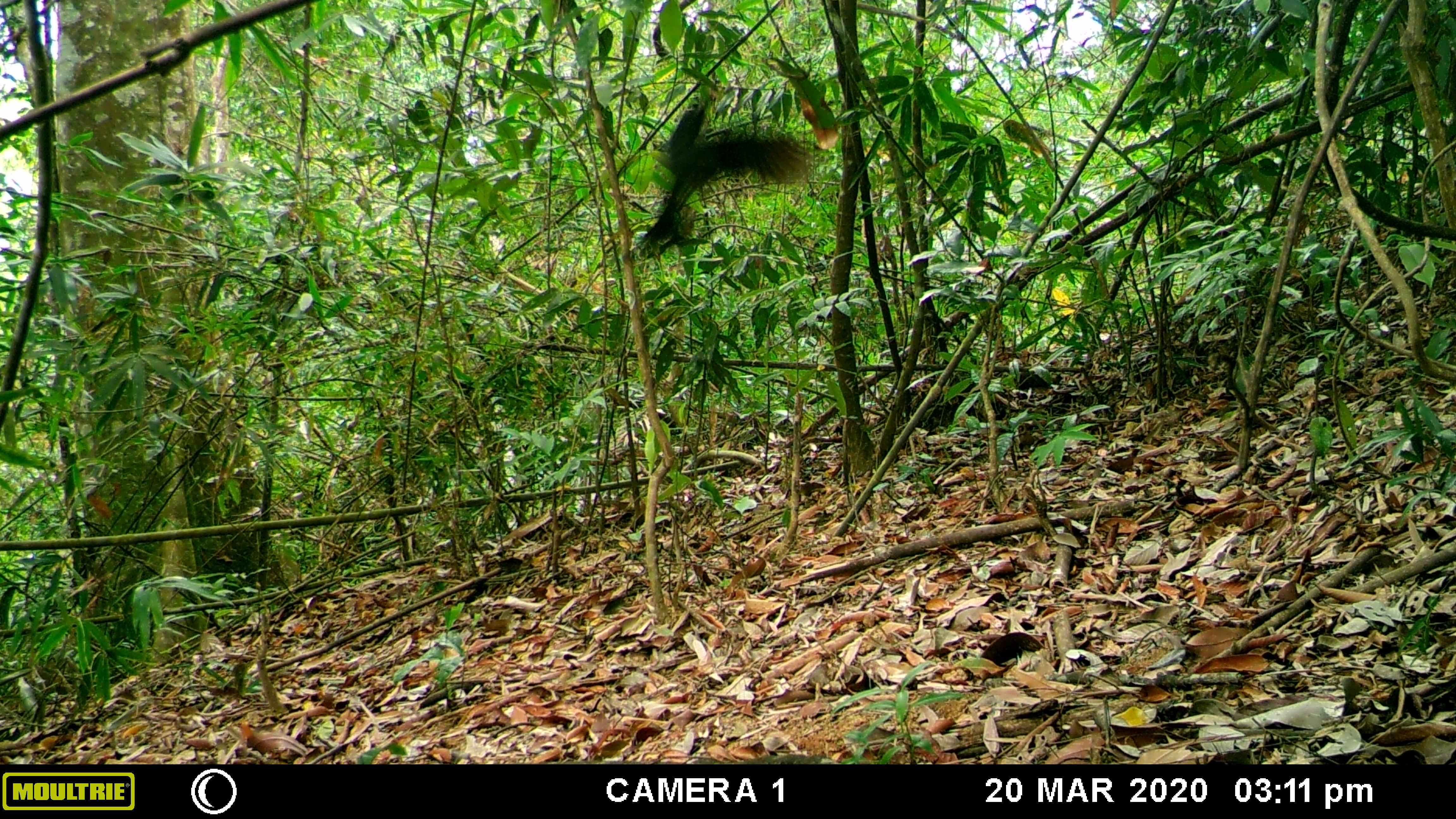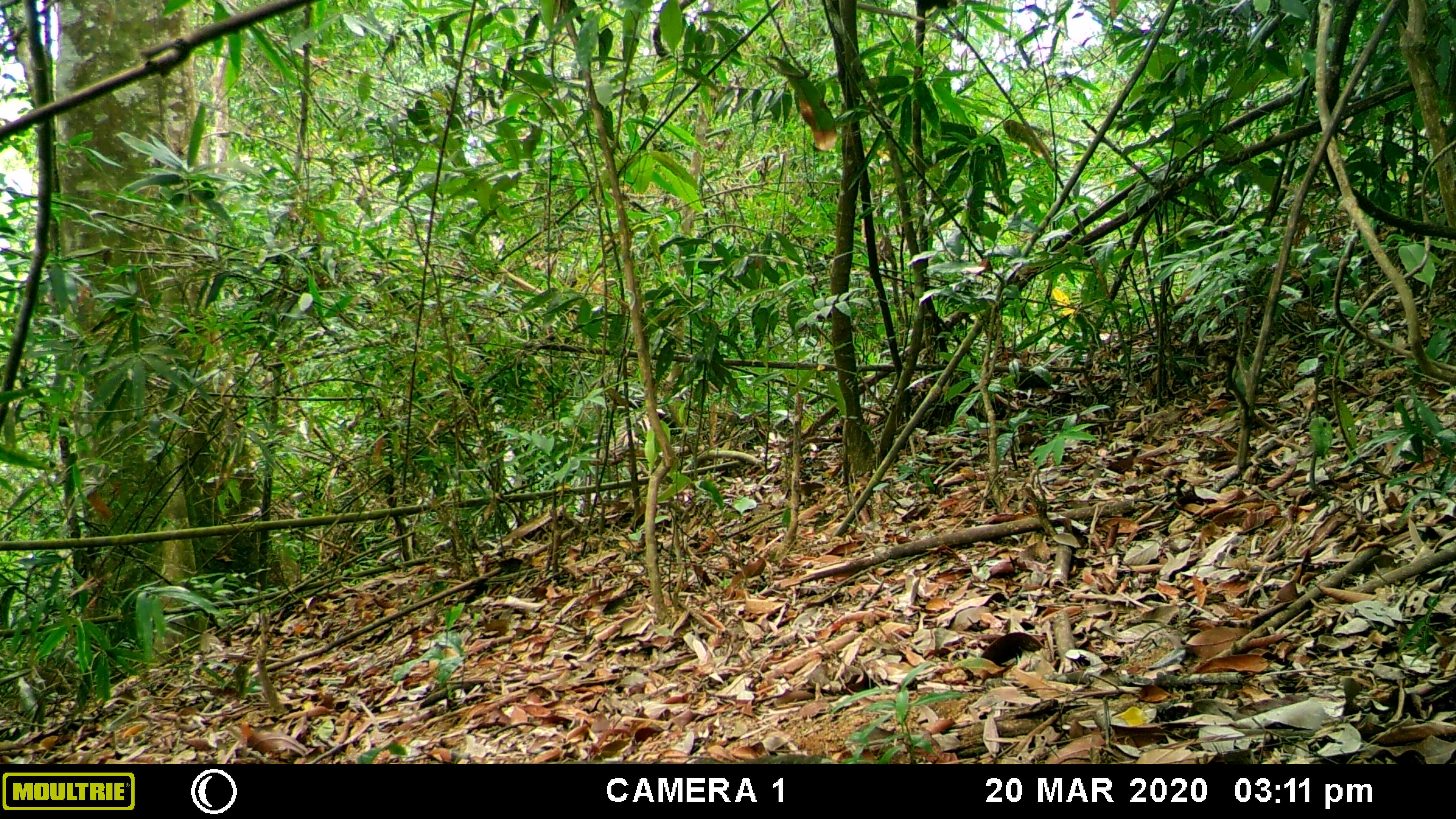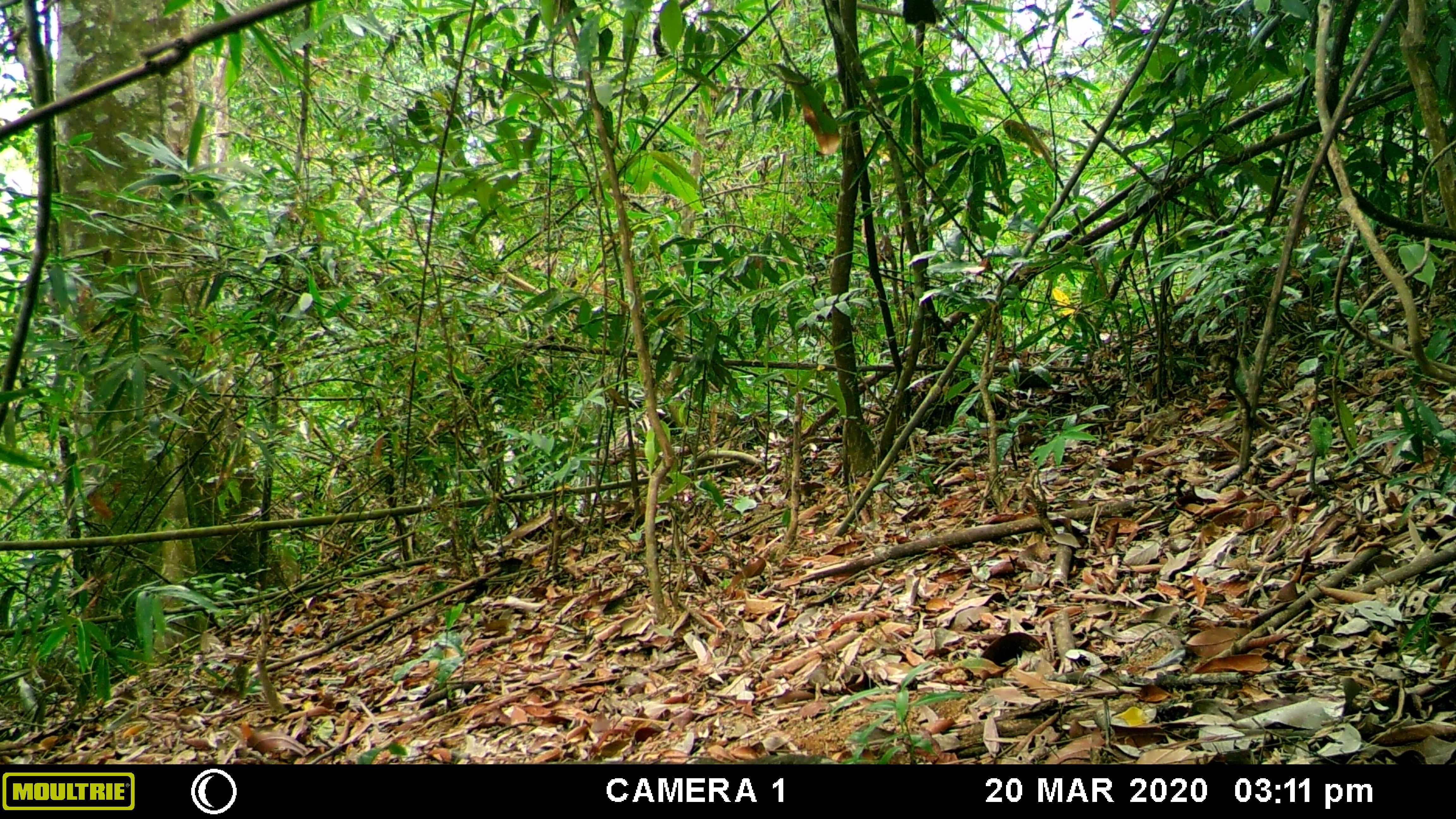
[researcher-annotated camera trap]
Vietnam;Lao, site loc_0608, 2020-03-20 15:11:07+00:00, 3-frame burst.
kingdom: Animalia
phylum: Chordata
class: Aves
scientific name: Aves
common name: bird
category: unidentified bird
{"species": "unidentified bird (bird) (Aves)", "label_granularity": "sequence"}